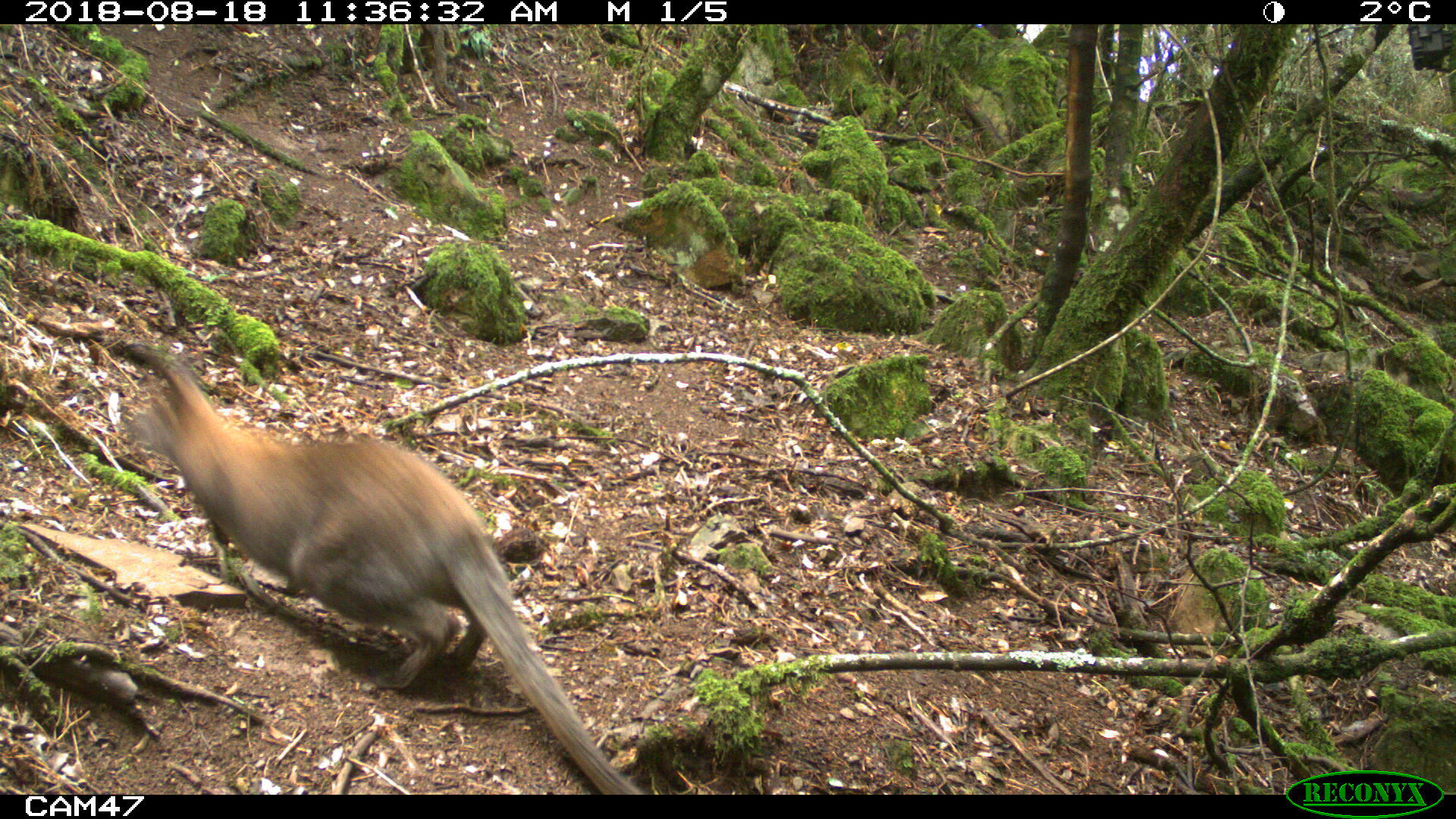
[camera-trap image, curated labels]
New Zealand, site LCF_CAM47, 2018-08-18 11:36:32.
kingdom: Animalia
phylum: Chordata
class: Mammalia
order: Diprotodontia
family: Macropodidae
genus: Notamacropus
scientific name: Notamacropus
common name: wallaby